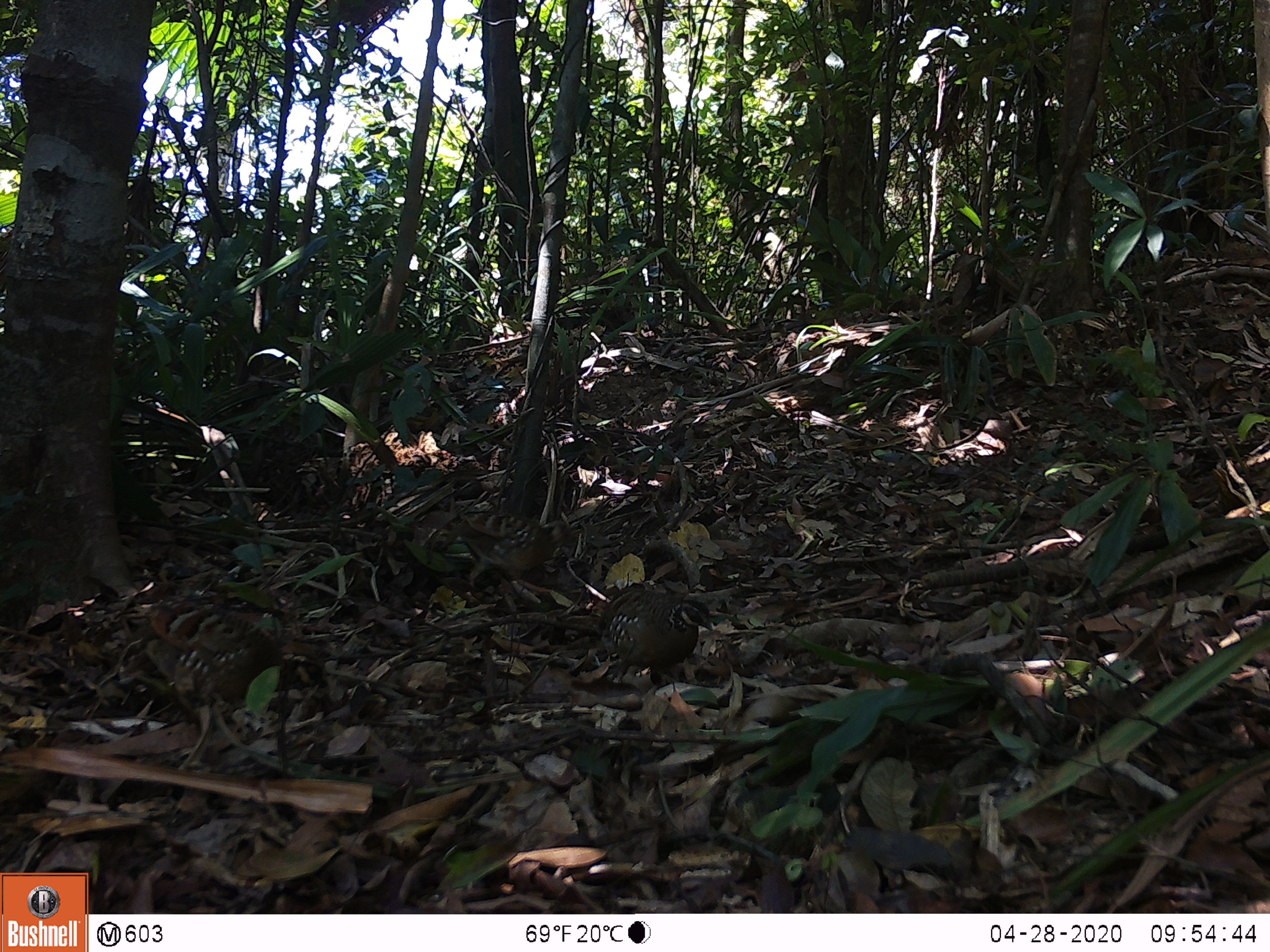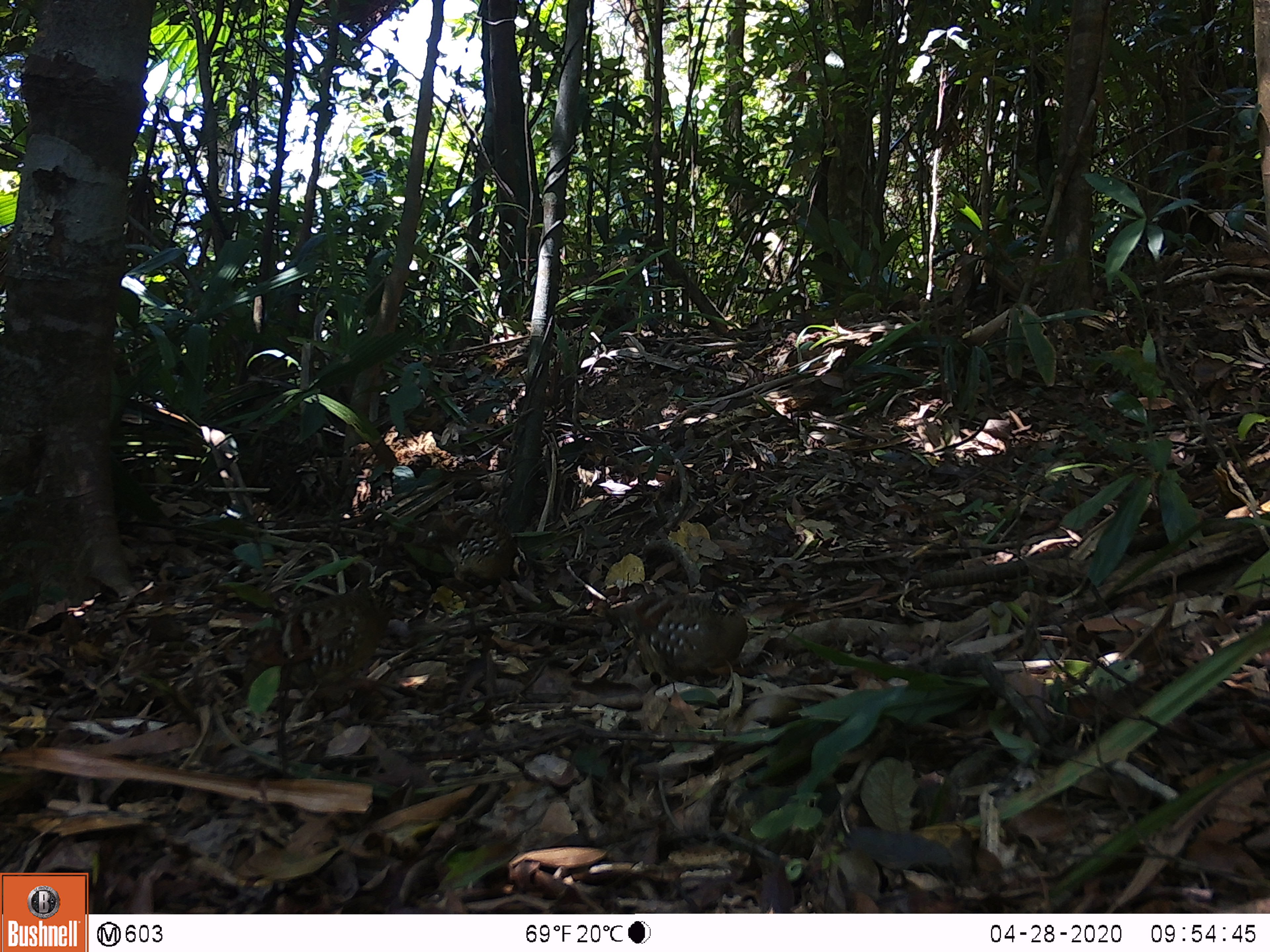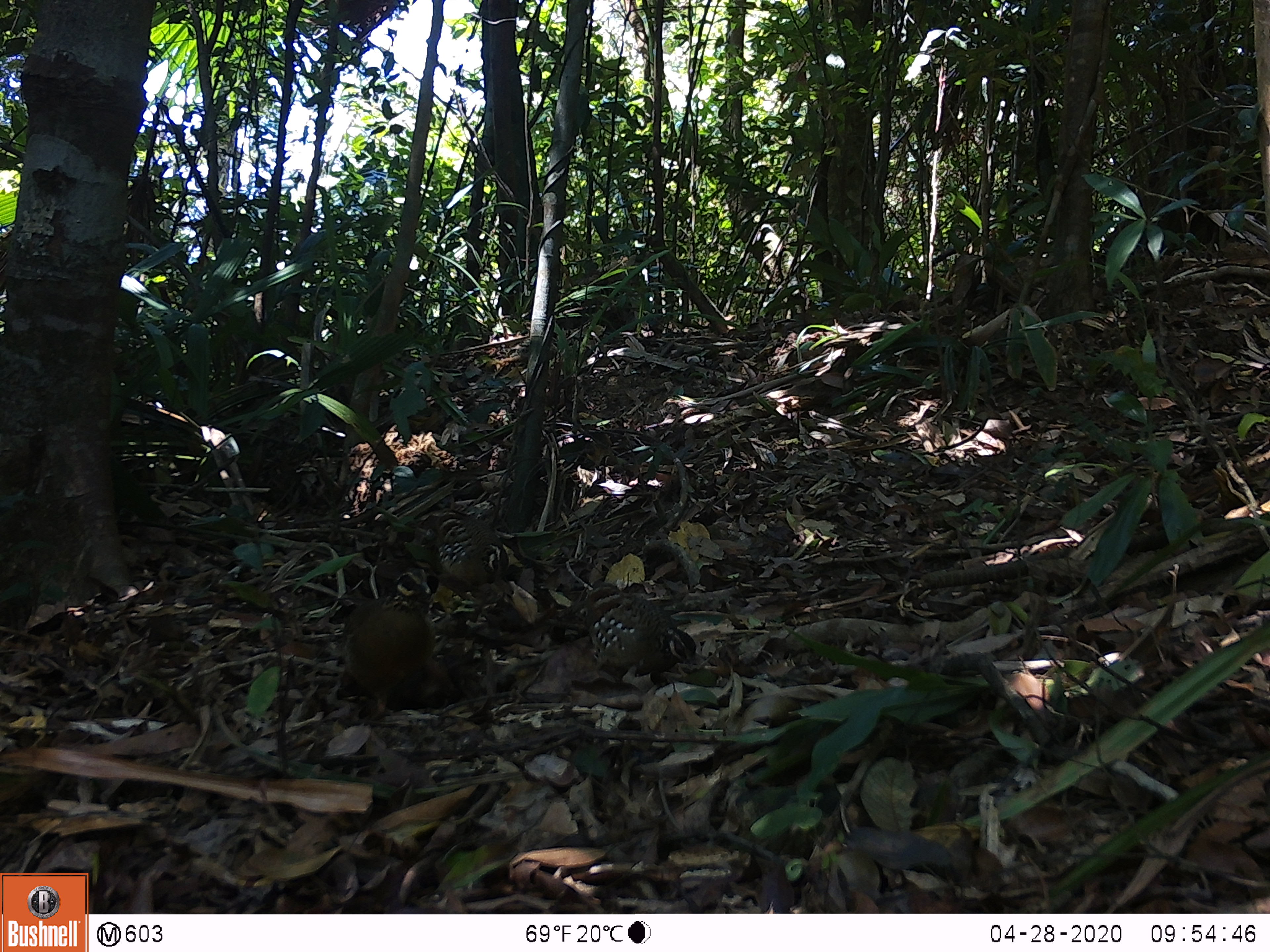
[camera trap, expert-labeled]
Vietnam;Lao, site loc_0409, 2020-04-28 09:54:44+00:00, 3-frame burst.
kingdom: Animalia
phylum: Chordata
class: Aves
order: Galliformes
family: Phasianidae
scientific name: Phasianidae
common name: partridge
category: unidentified partridge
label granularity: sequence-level